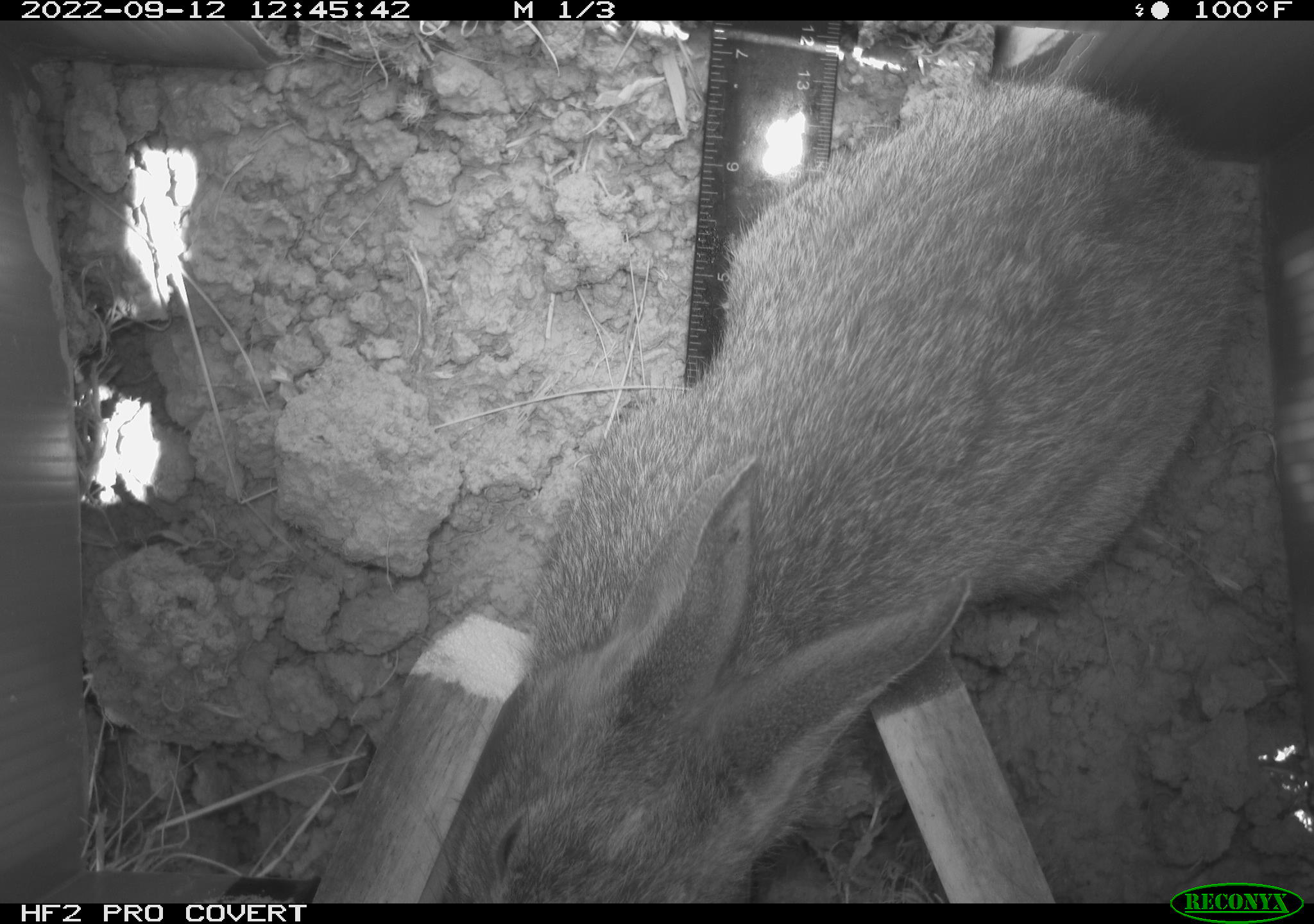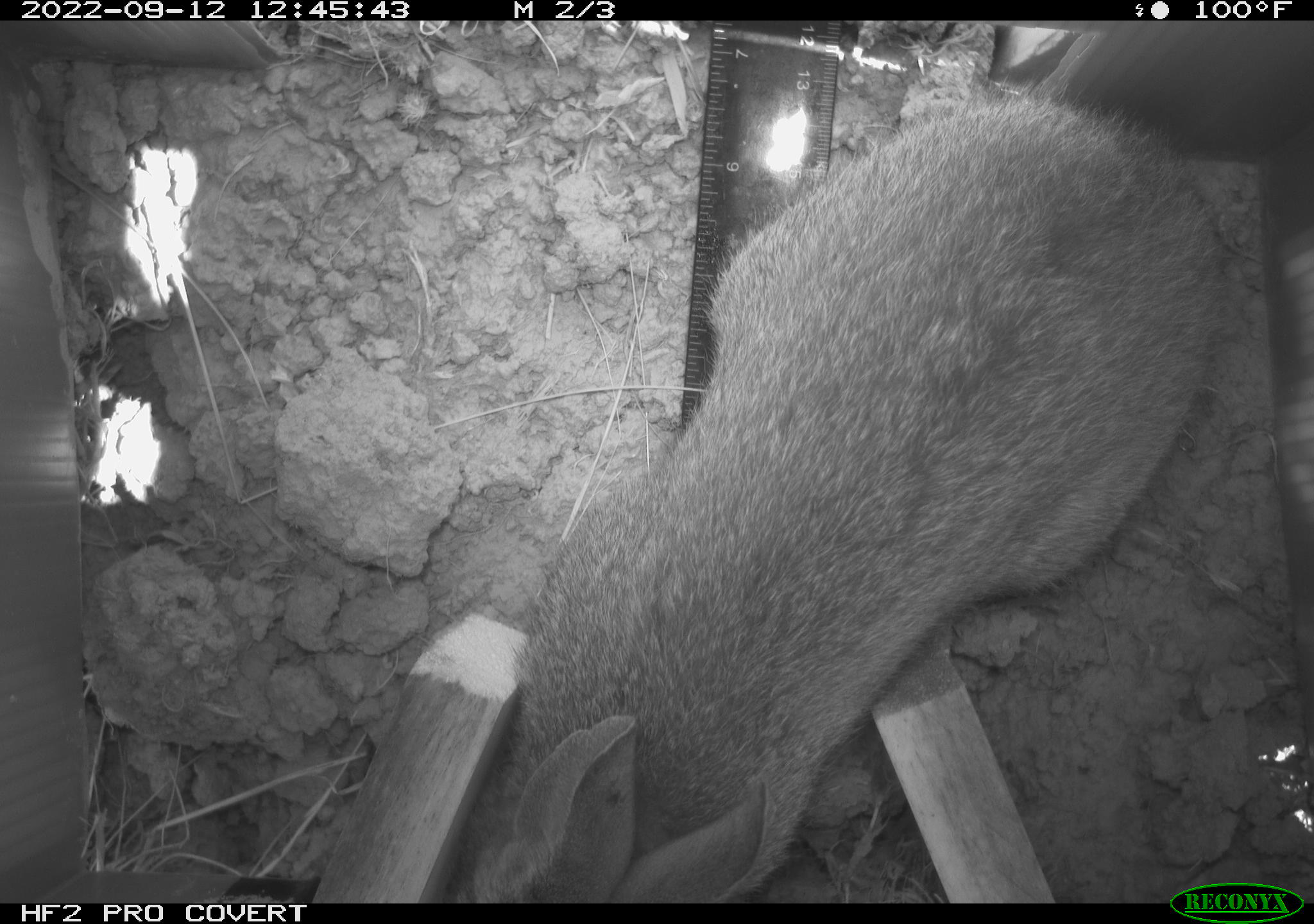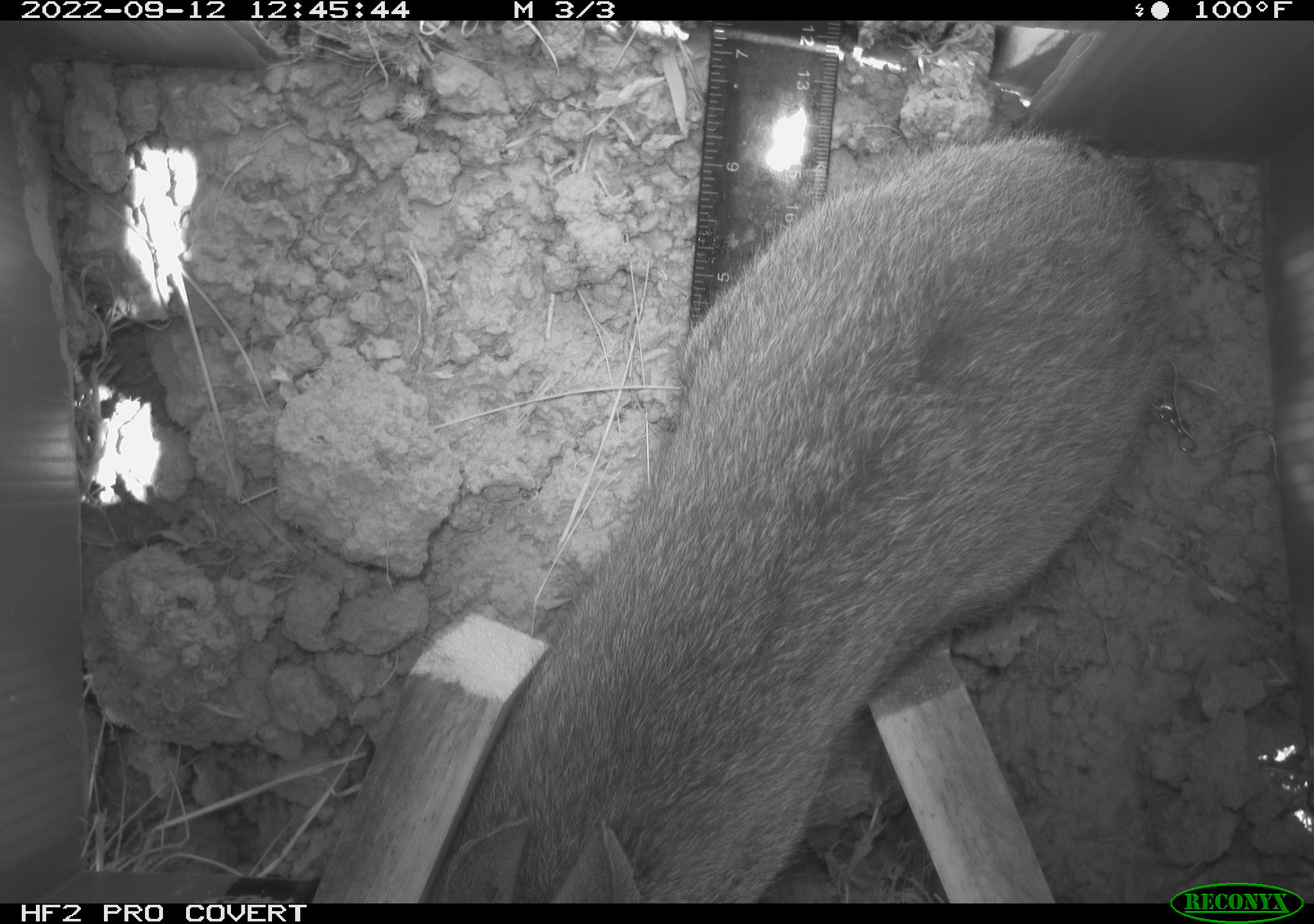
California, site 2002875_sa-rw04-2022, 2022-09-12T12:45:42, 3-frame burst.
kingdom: Animalia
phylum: Chordata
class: Mammalia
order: Lagomorpha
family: Leporidae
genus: Sylvilagus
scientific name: Sylvilagus bachmani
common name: brush rabbit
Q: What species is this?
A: Brush rabbit (Sylvilagus bachmani).